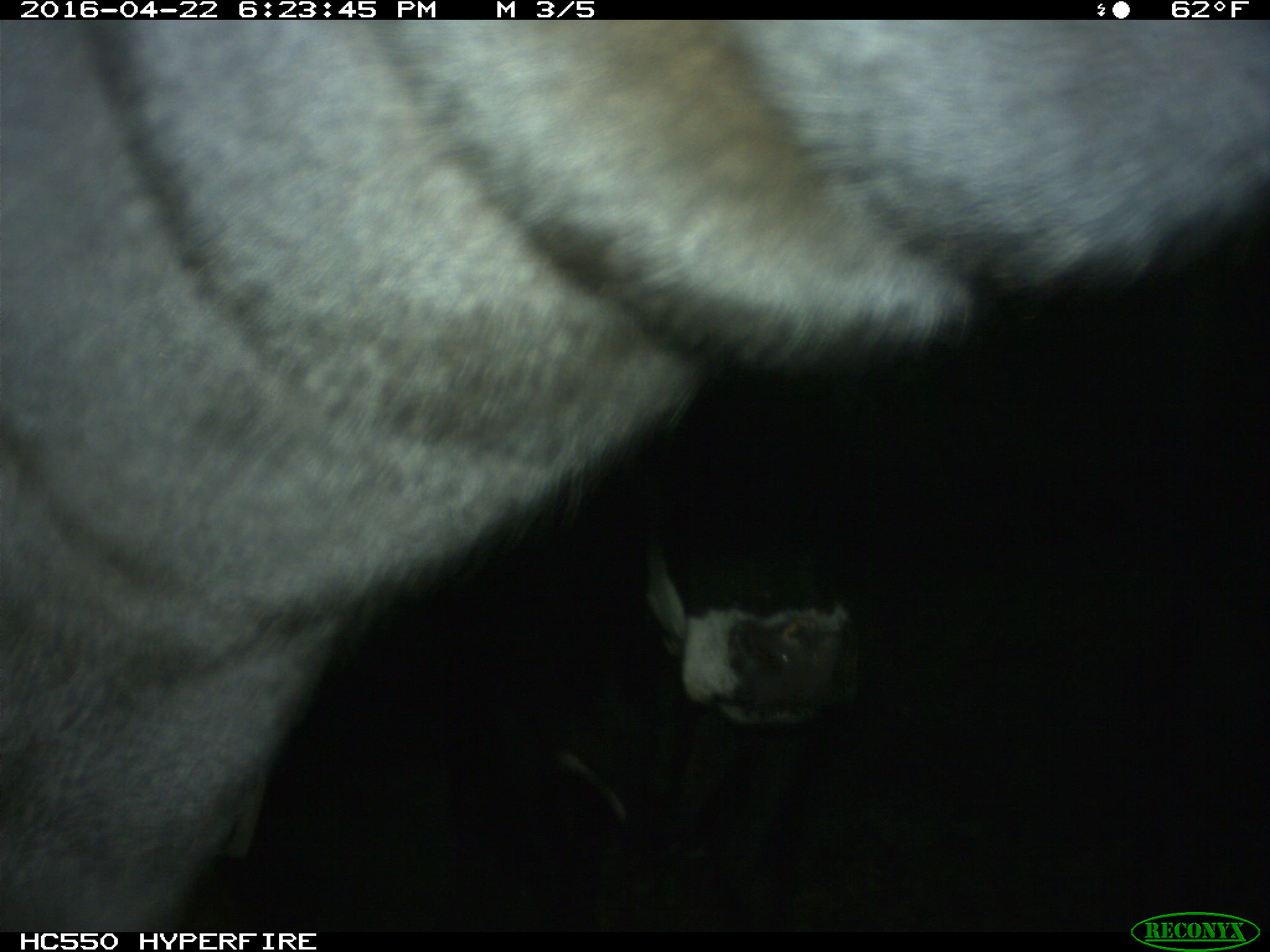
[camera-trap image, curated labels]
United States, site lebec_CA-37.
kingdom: Animalia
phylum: Chordata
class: Mammalia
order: Artiodactyla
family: Bovidae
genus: Bos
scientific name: Bos taurus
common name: domestic cow